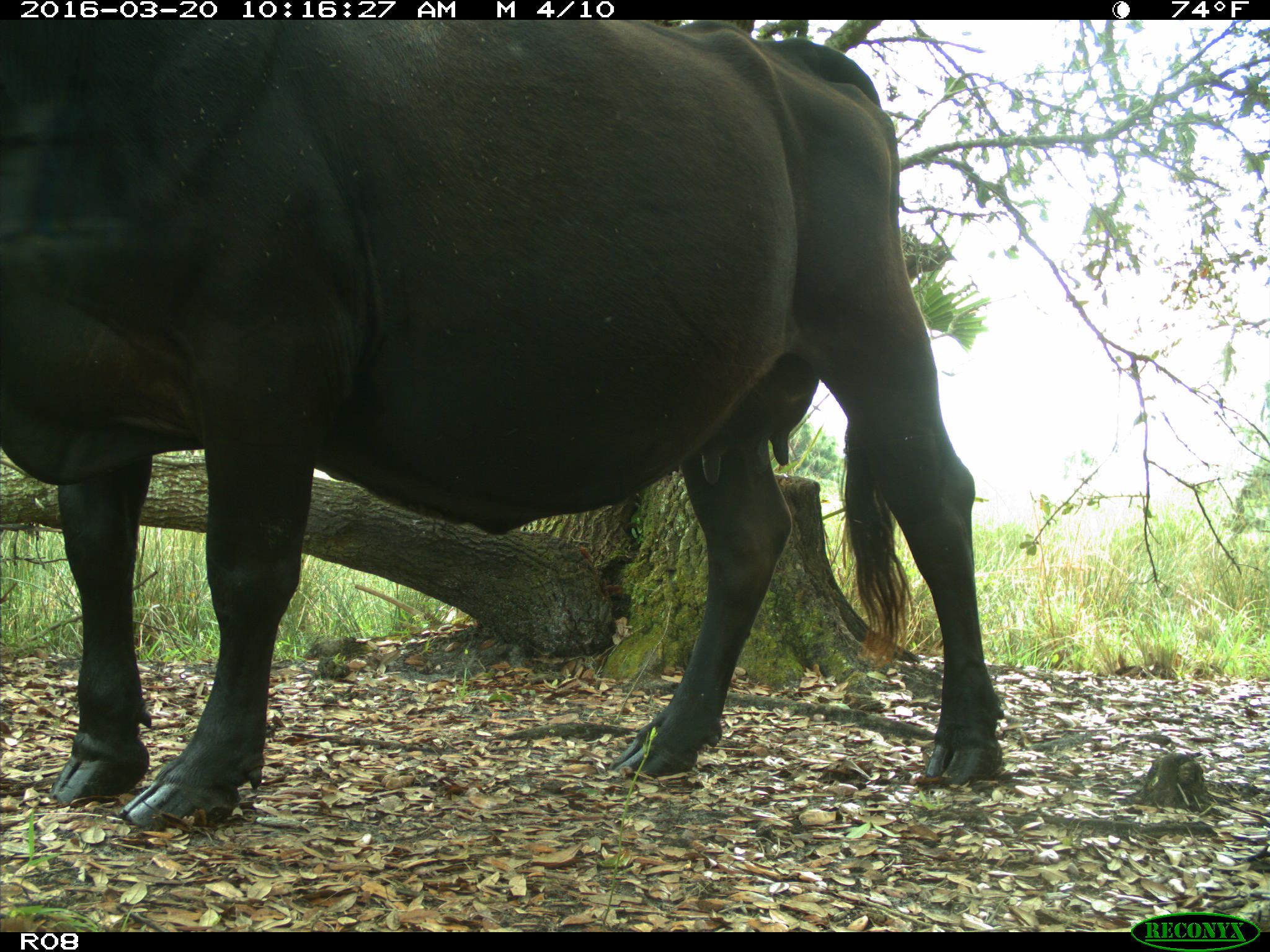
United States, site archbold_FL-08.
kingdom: Animalia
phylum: Chordata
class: Mammalia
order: Artiodactyla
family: Bovidae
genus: Bos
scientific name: Bos taurus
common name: domestic cow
Bos taurus (domestic cow).